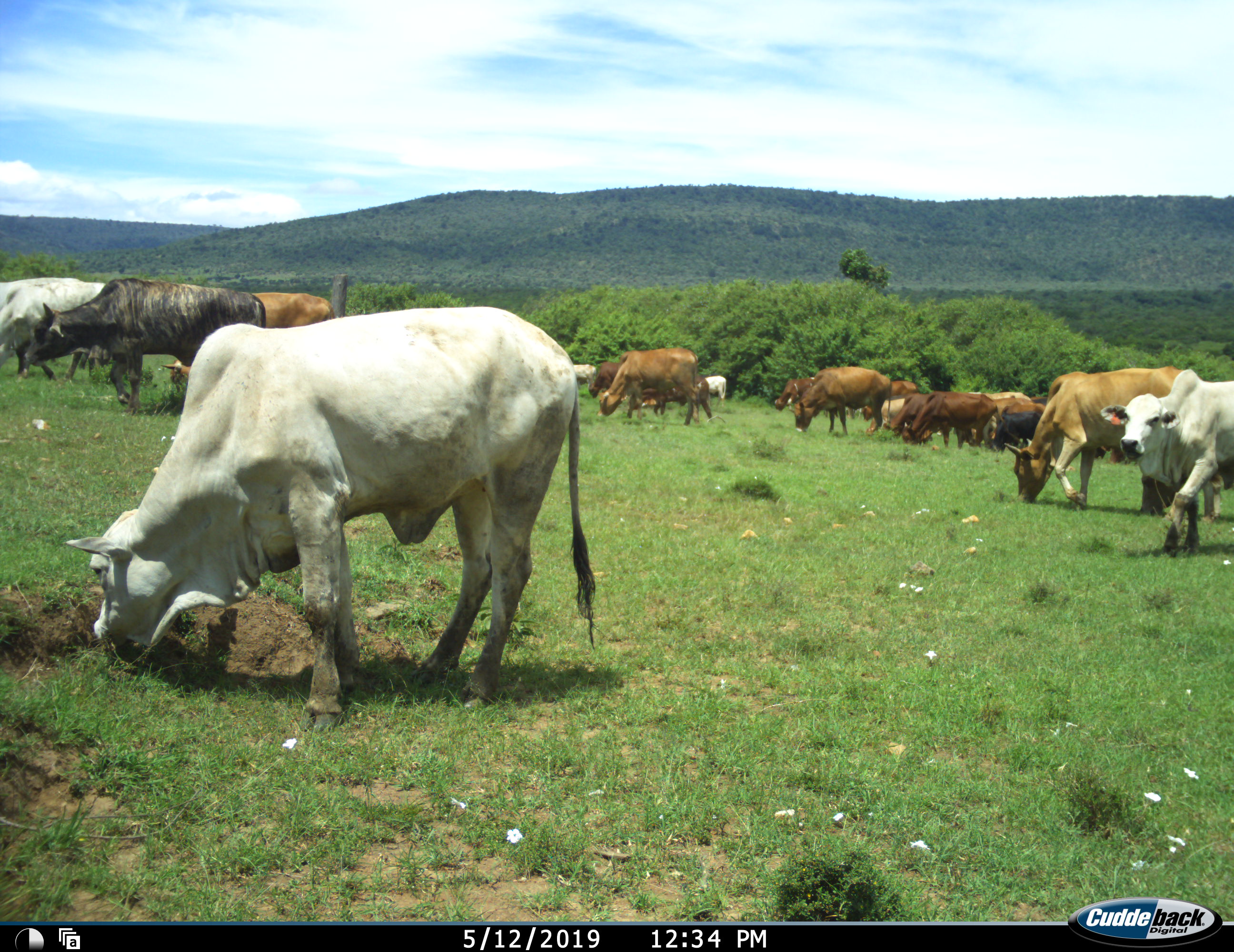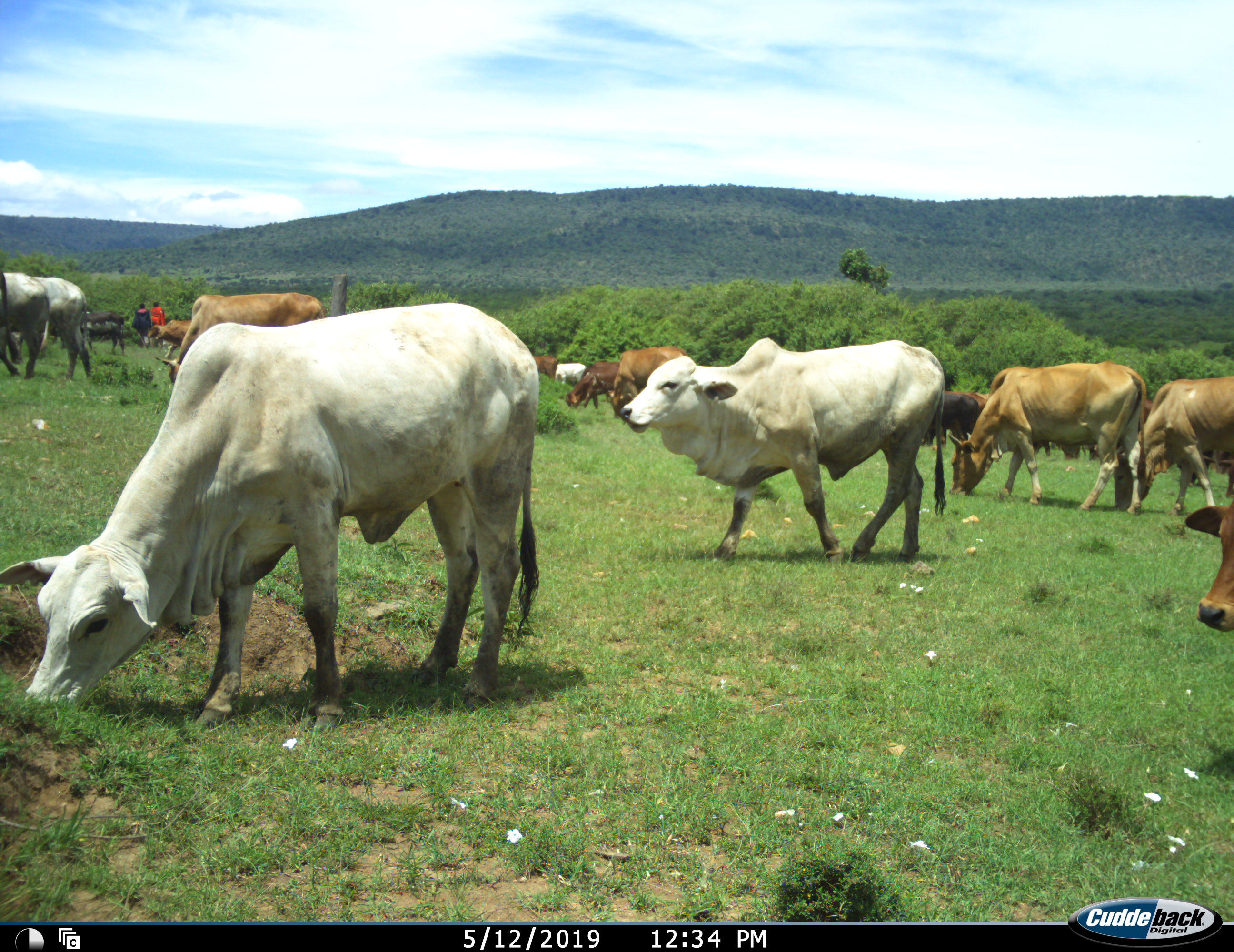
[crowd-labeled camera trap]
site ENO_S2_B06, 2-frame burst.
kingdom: Animalia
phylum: Chordata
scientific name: Vertebrata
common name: domestic animal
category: domesticanimal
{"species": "domesticanimal (domestic animal) (Vertebrata)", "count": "11-50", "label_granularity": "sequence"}